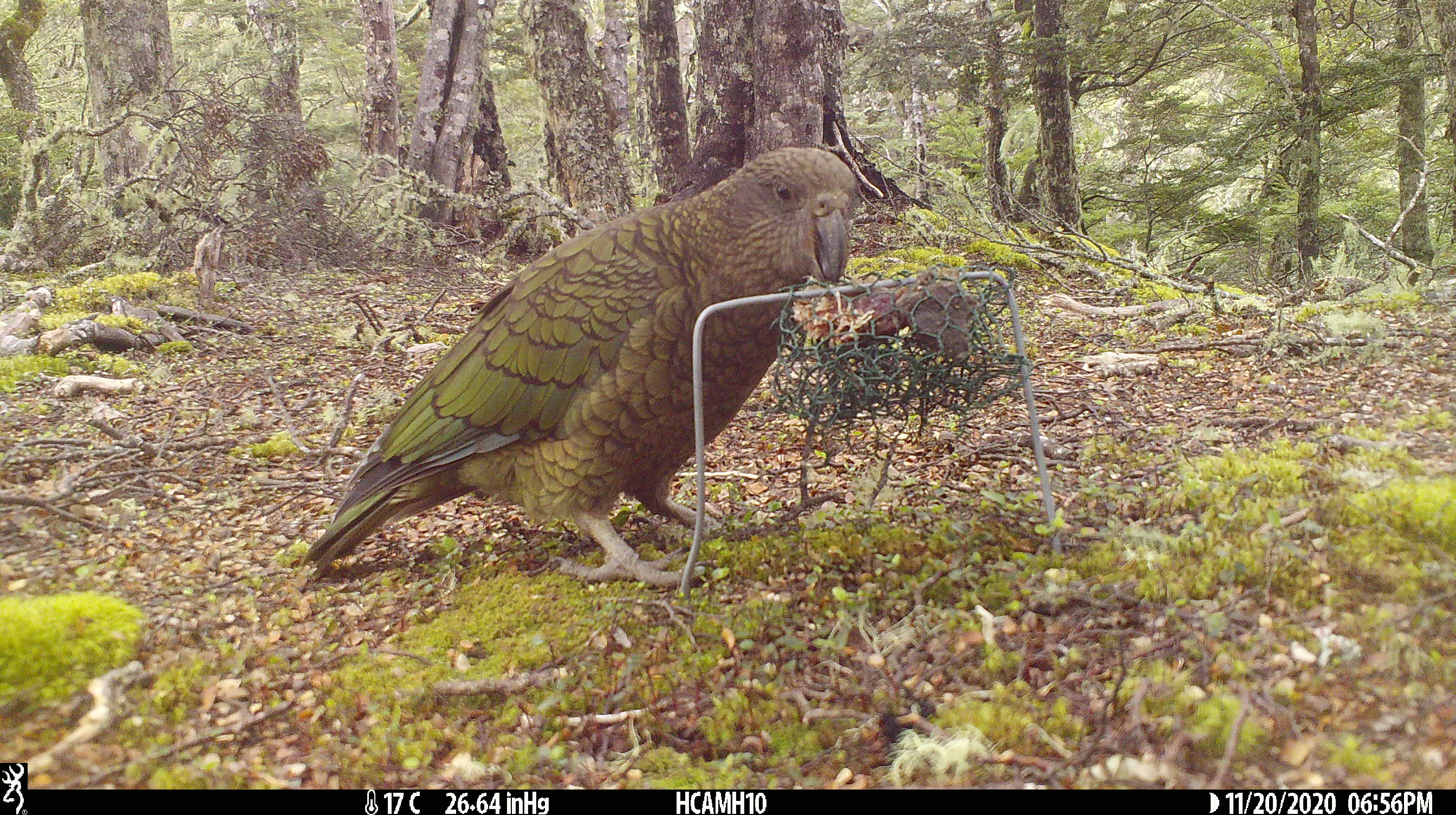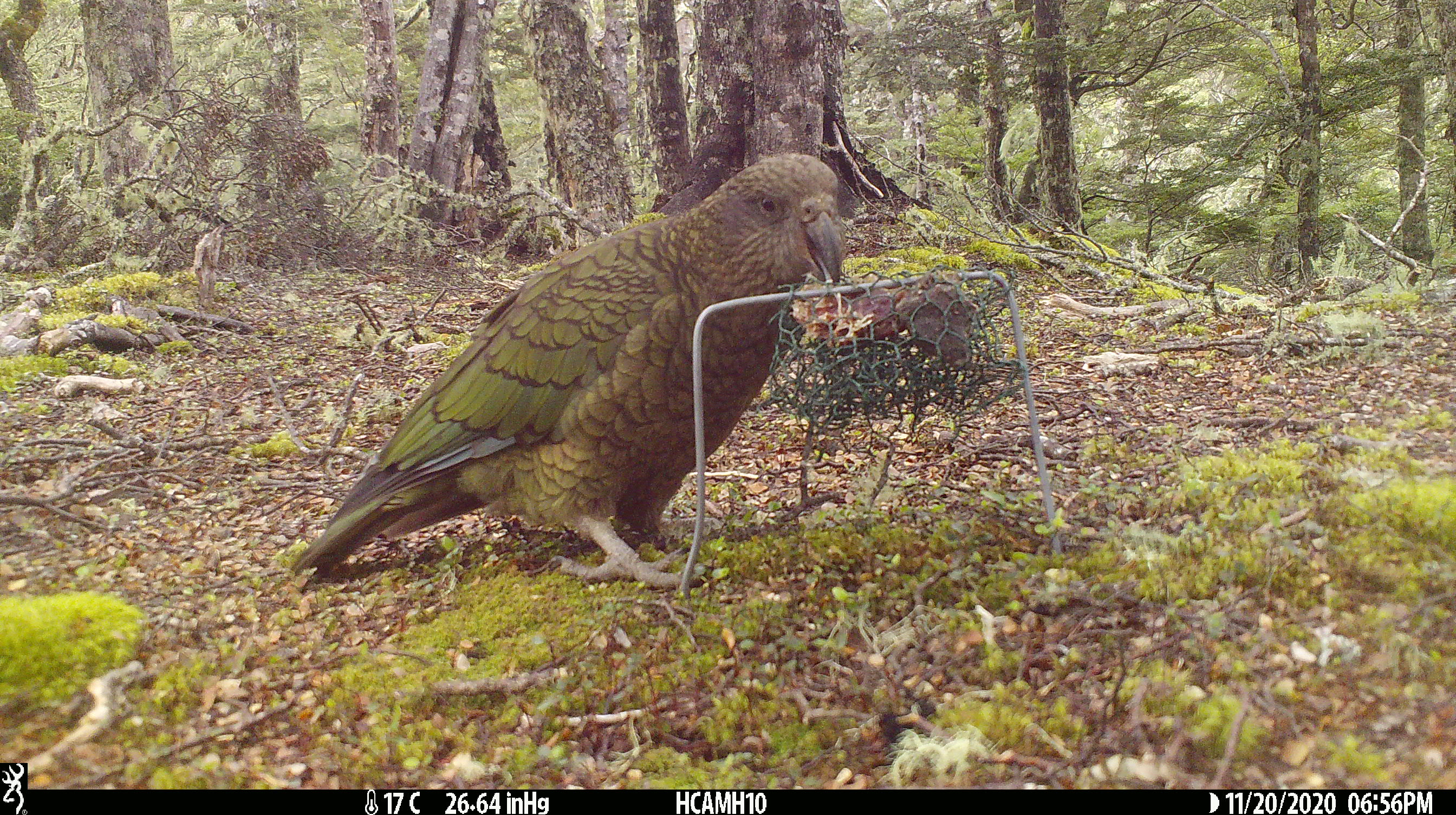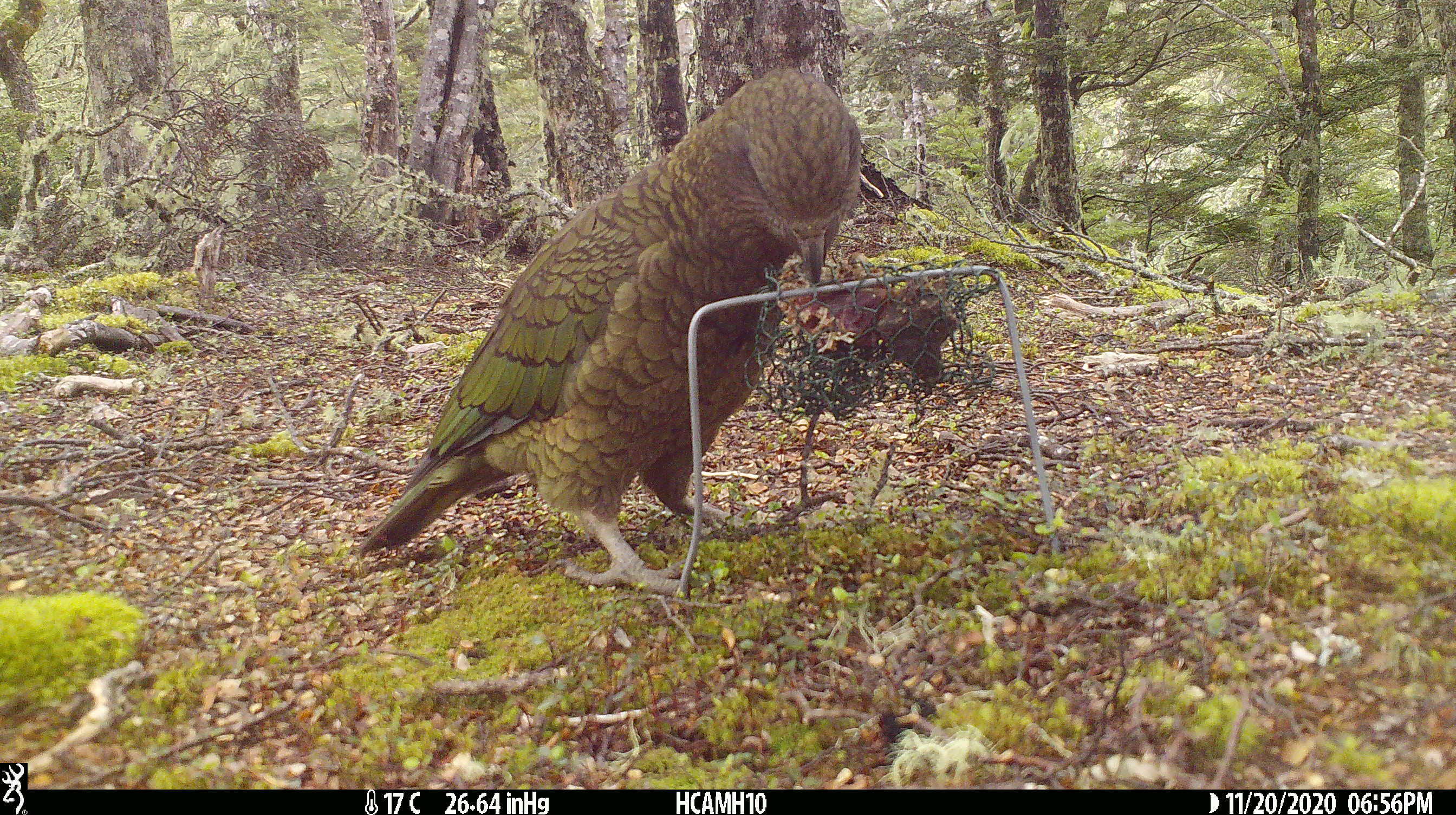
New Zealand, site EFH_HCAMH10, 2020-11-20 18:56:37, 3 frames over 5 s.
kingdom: Animalia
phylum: Chordata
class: Aves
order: Psittaciformes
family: Strigopidae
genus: Nestor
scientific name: Nestor notabilis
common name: kea